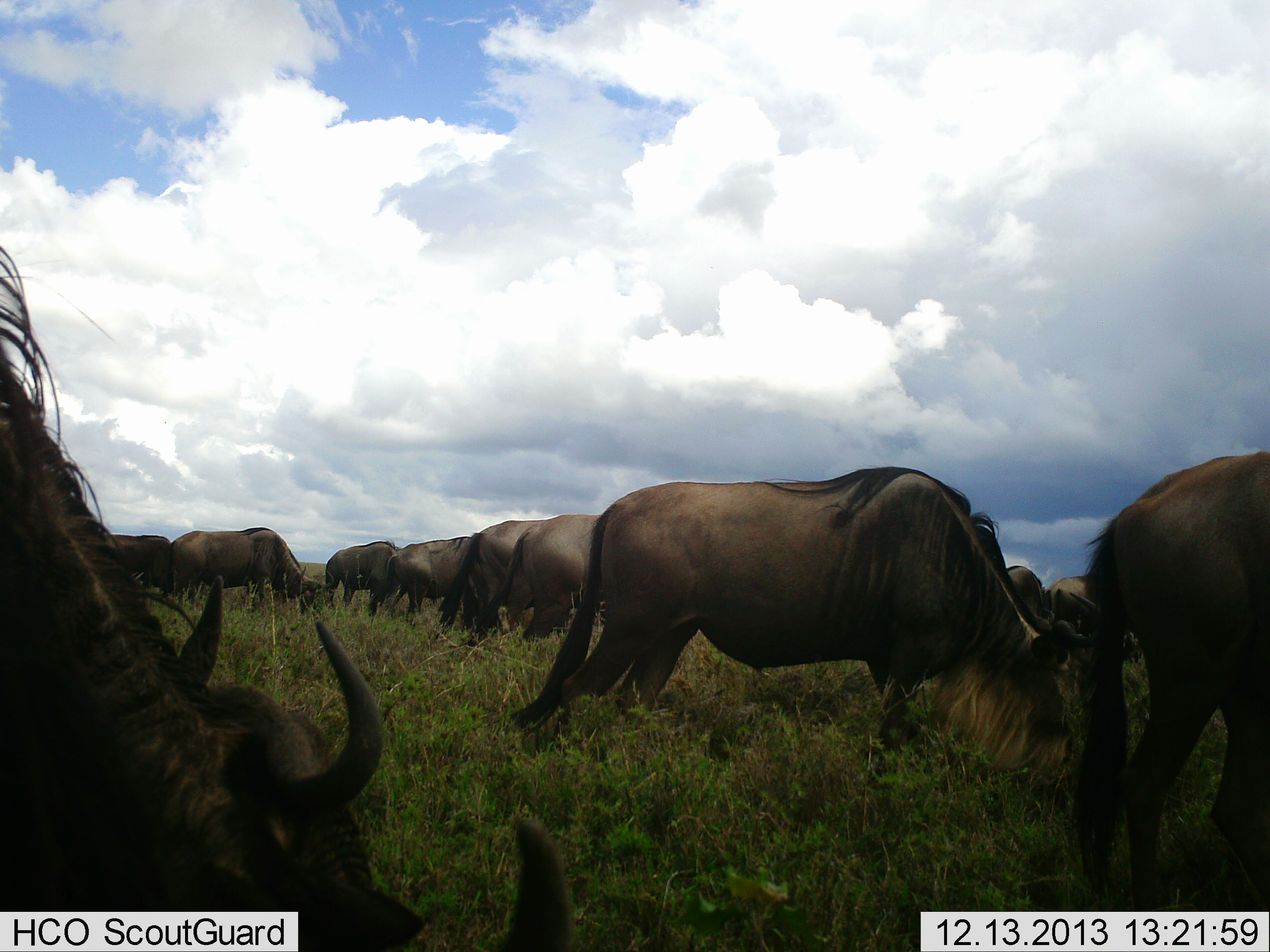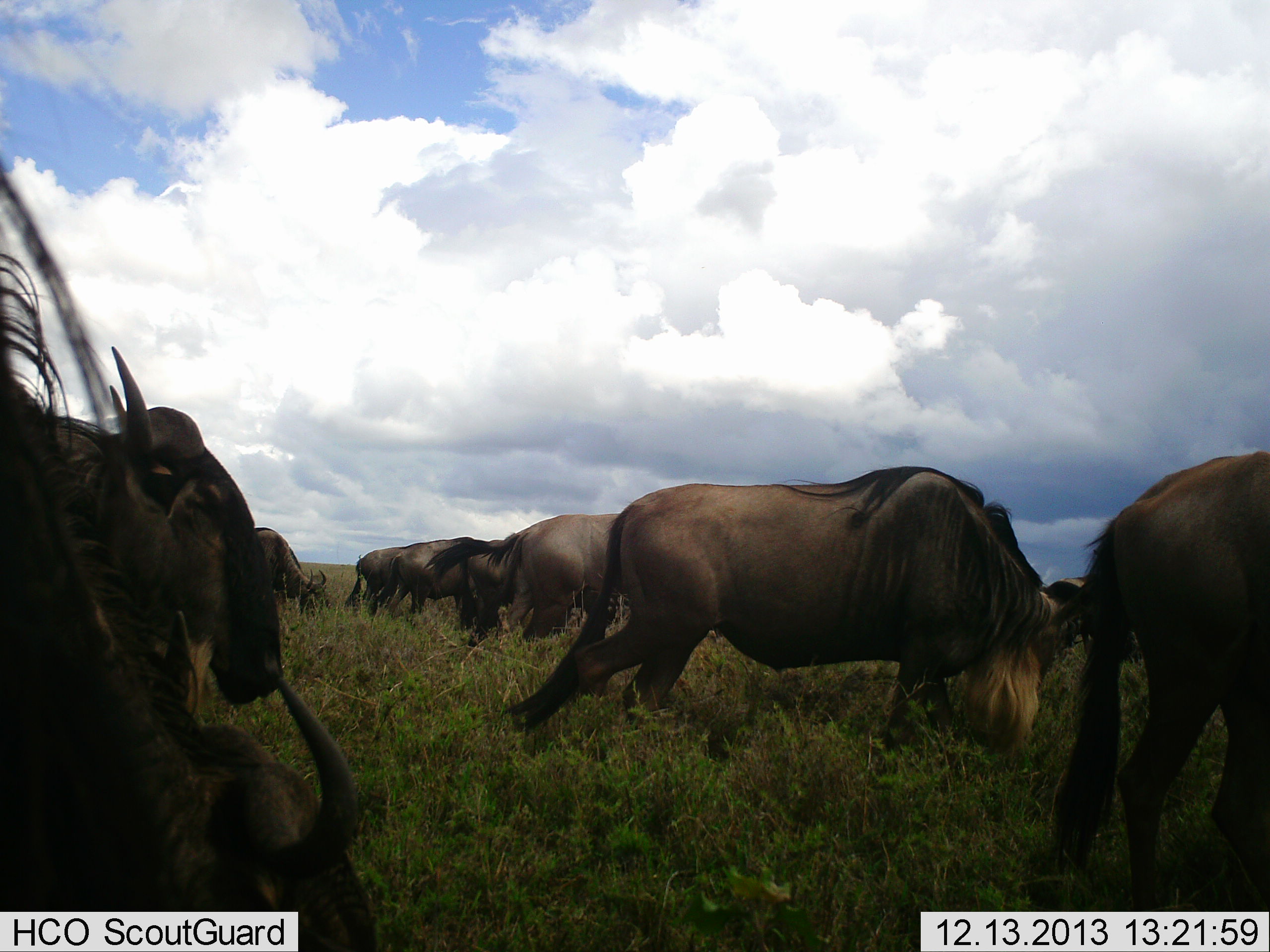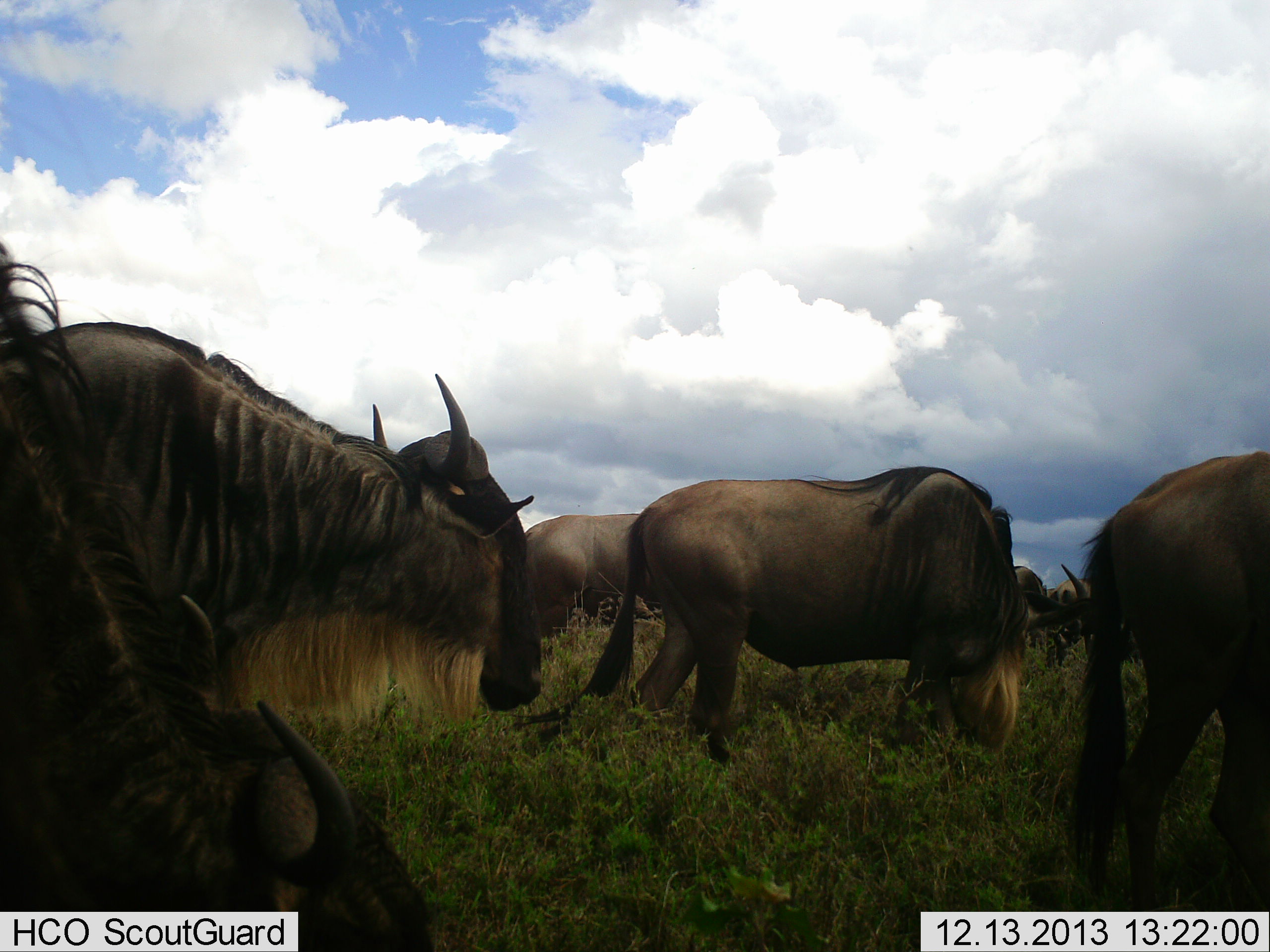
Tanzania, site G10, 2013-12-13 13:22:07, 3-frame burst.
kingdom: Animalia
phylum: Chordata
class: Mammalia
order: Artiodactyla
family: Bovidae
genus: Connochaetes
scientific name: Connochaetes taurinus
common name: blue wildebeest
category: wildebeest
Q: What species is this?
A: Wildebeest (blue wildebeest) (Connochaetes taurinus).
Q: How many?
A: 11-50.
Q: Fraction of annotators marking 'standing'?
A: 10%.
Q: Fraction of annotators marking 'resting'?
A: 0%.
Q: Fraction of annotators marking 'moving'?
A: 80%.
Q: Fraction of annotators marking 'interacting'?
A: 0%.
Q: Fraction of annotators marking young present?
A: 0%.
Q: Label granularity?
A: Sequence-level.